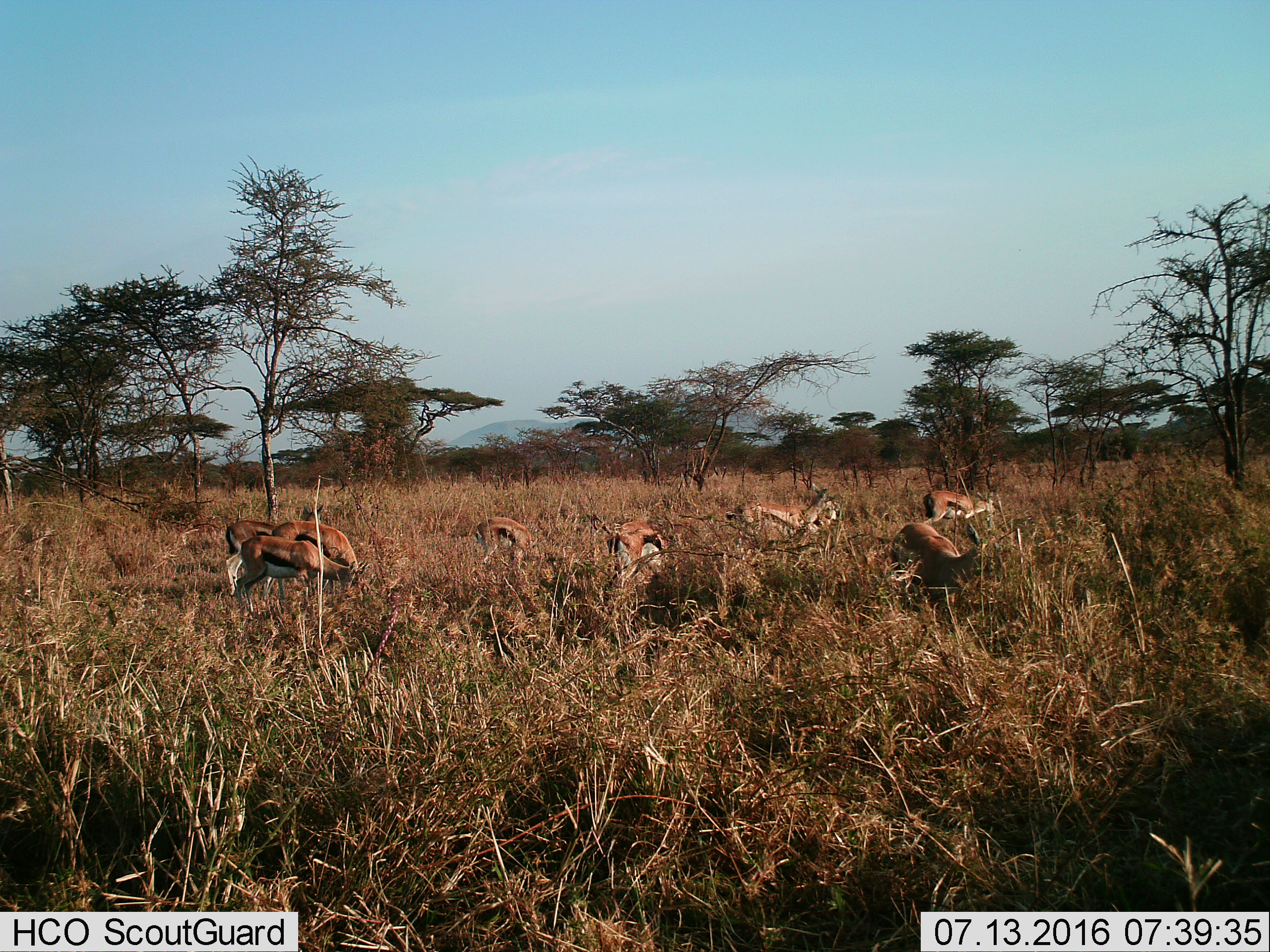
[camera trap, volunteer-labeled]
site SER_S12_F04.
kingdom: Animalia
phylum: Chordata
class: Mammalia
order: Artiodactyla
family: Bovidae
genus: Eudorcas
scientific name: Eudorcas thomsonii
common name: thomson's gazelle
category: gazellethomsons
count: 8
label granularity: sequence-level